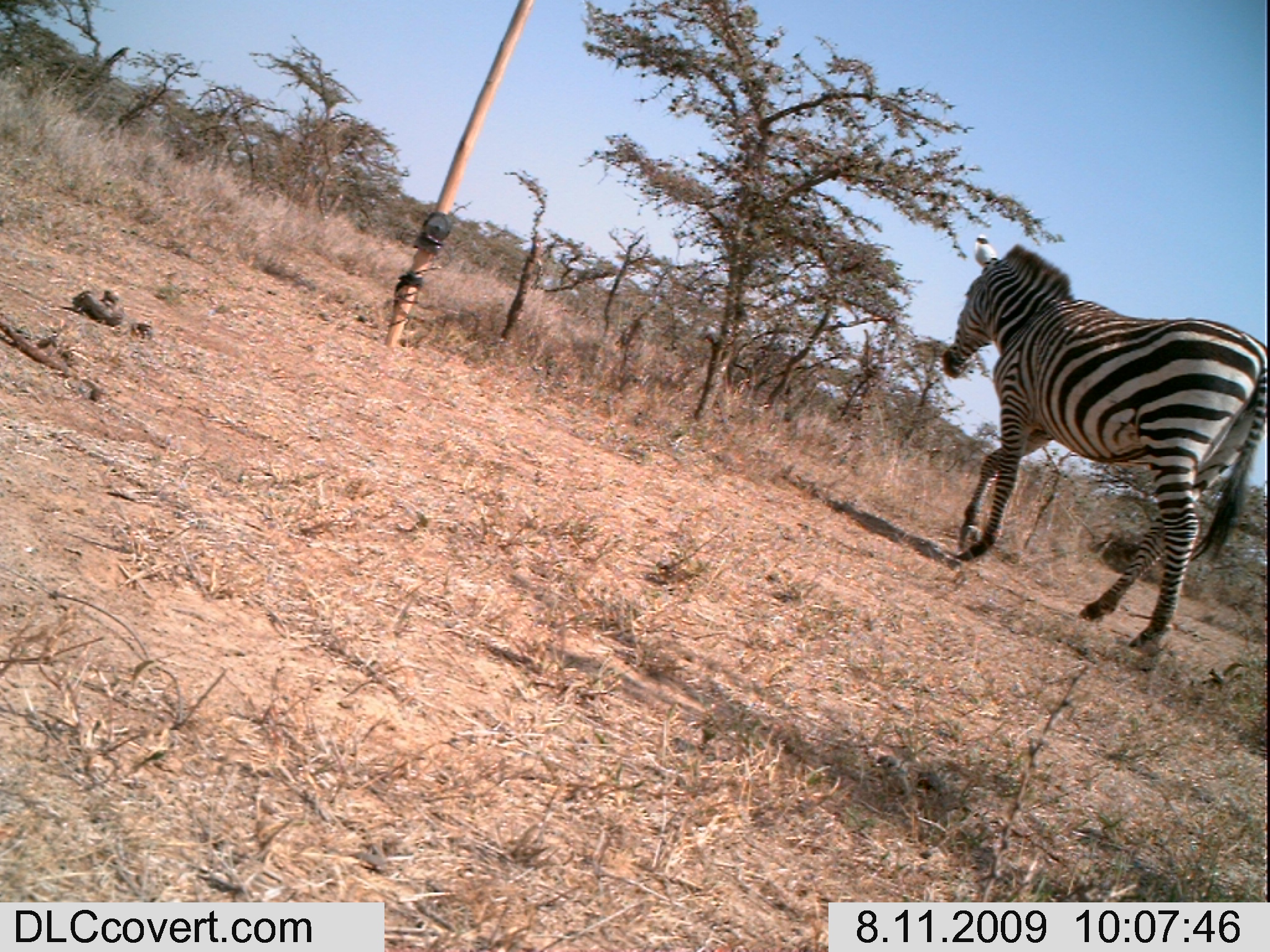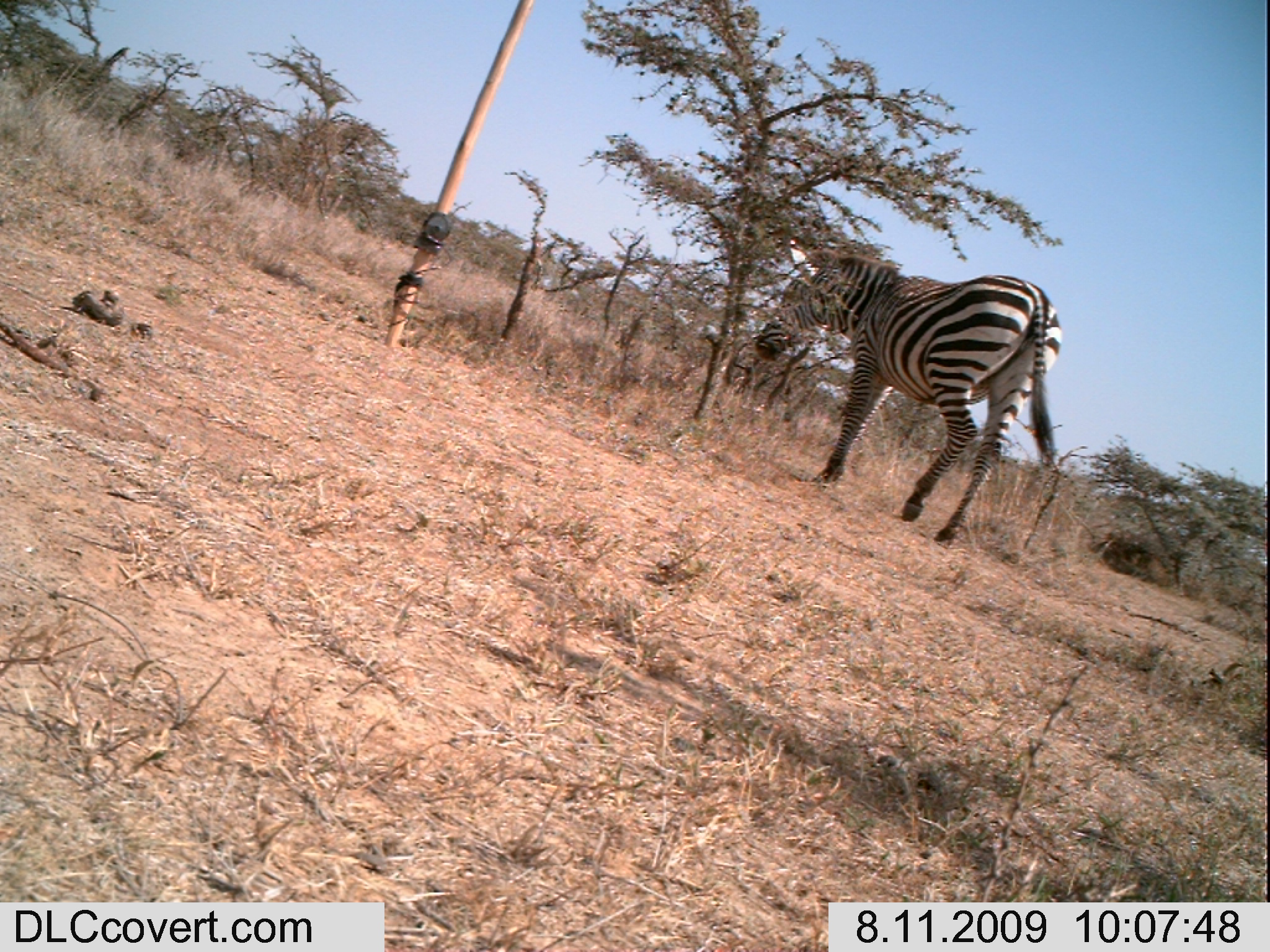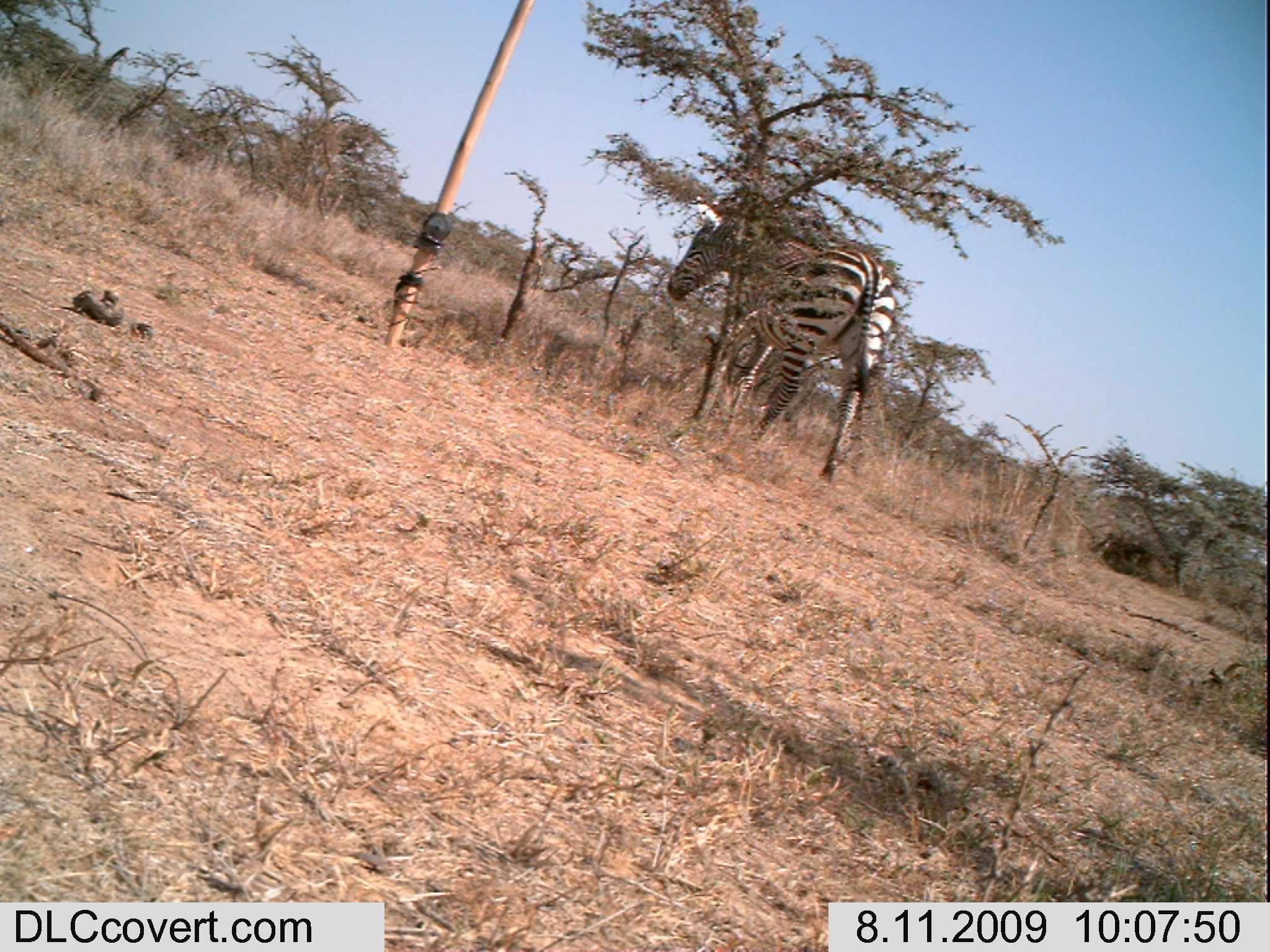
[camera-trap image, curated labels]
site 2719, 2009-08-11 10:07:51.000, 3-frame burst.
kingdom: Animalia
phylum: Chordata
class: Mammalia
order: Perissodactyla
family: Equidae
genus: Equus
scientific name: Equus quagga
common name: plains zebra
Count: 1.